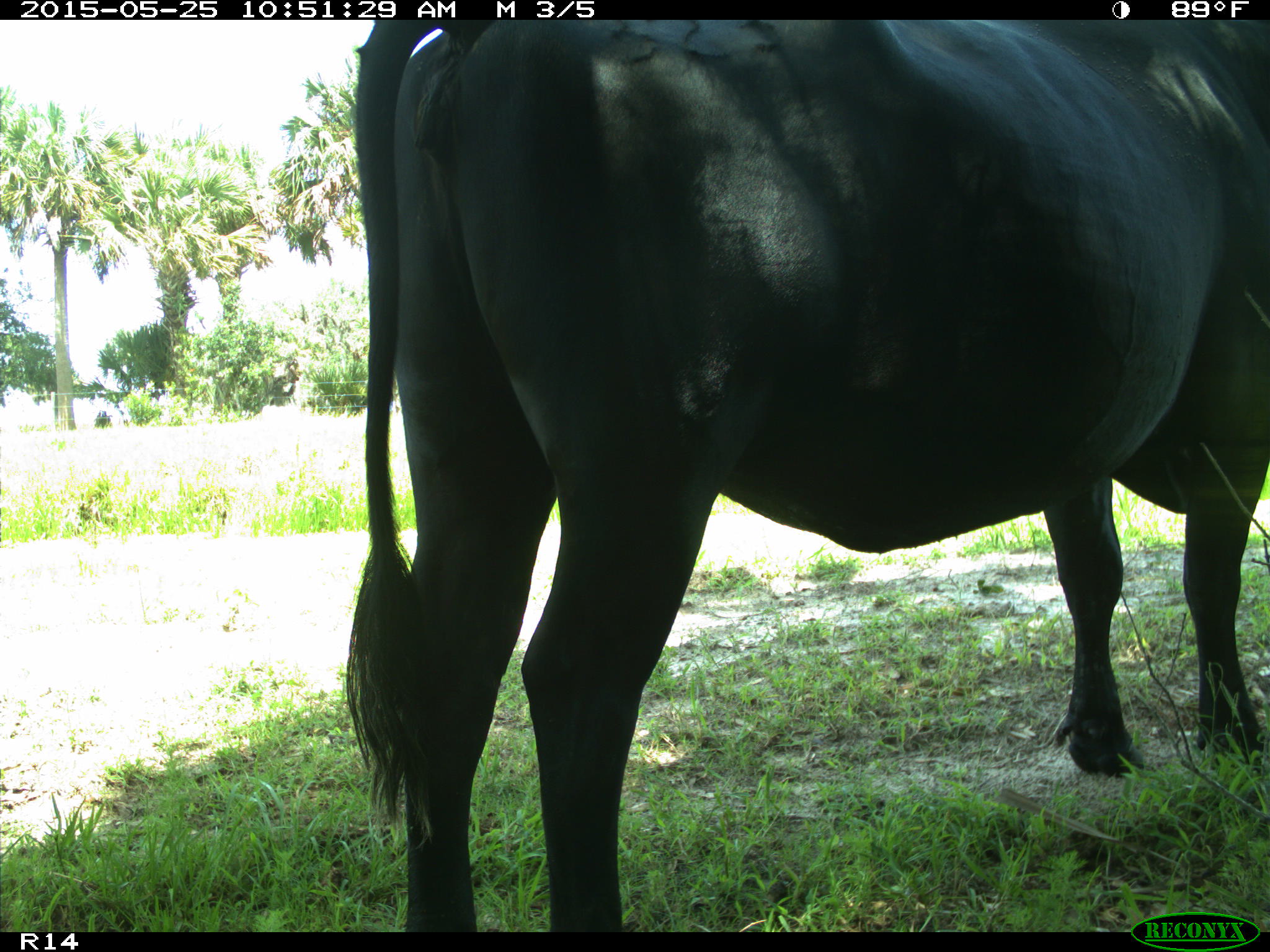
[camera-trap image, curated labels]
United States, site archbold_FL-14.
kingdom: Animalia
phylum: Chordata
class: Mammalia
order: Artiodactyla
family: Bovidae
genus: Bos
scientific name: Bos taurus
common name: domestic cow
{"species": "Bos taurus (domestic cow)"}